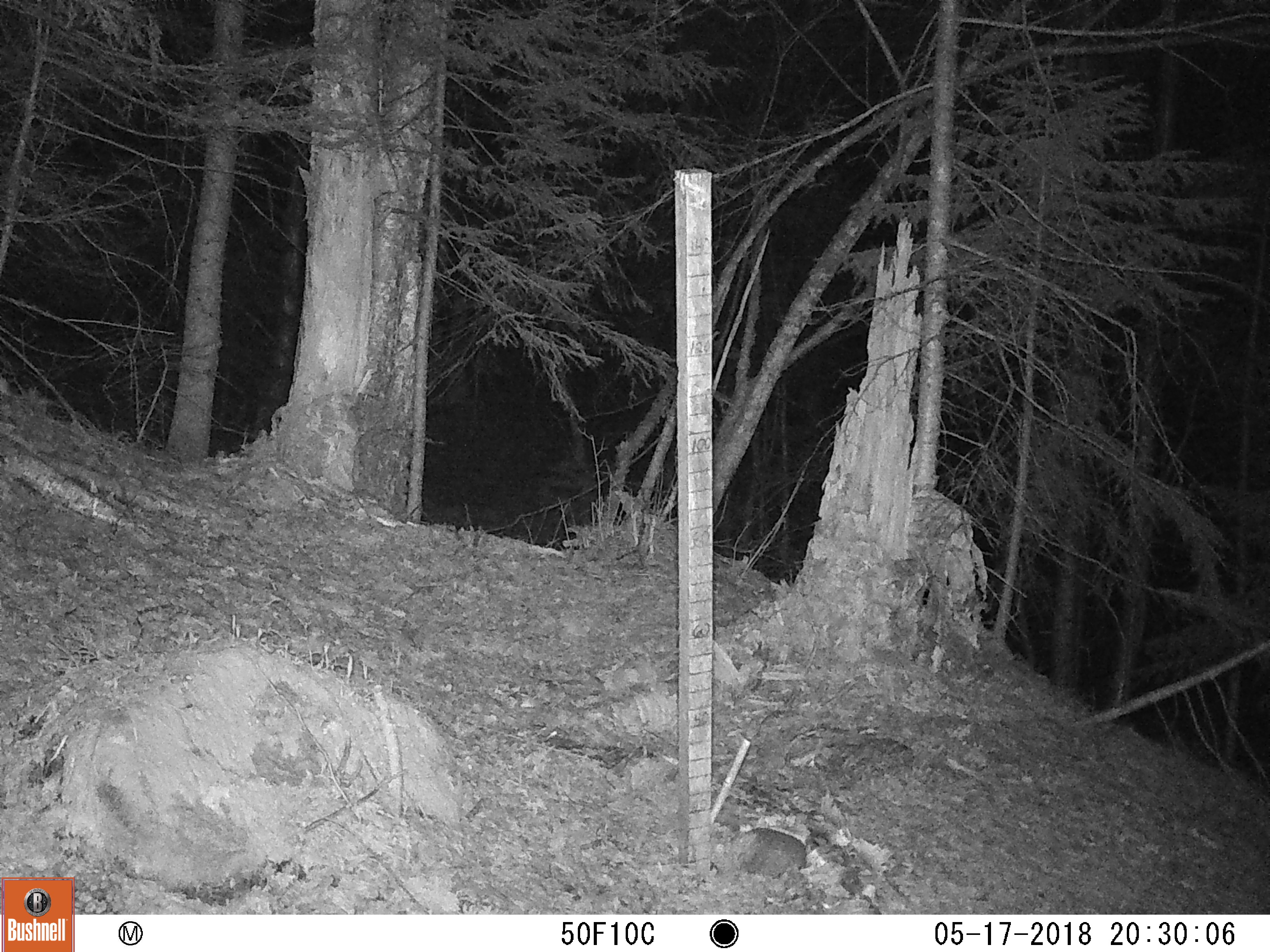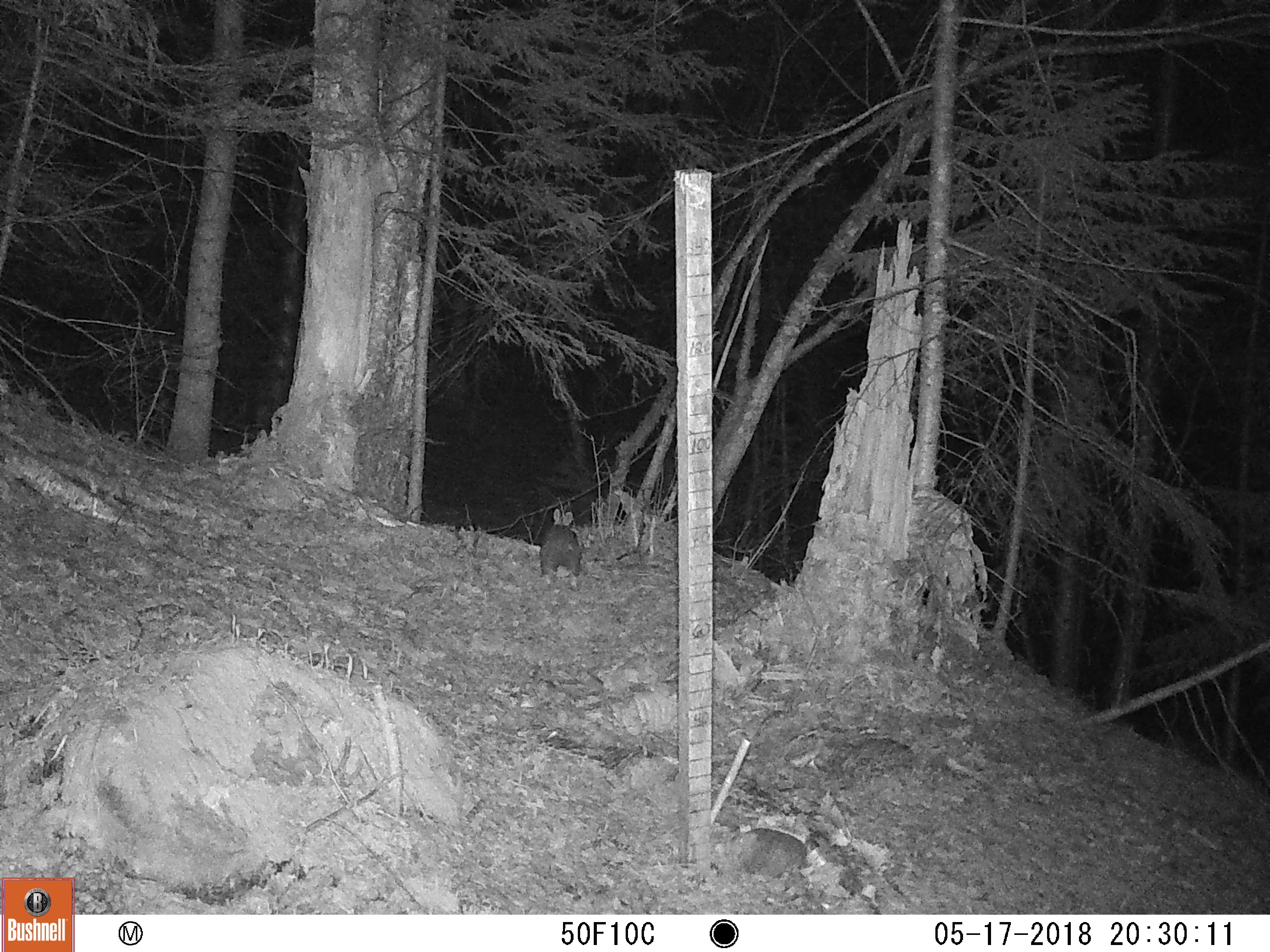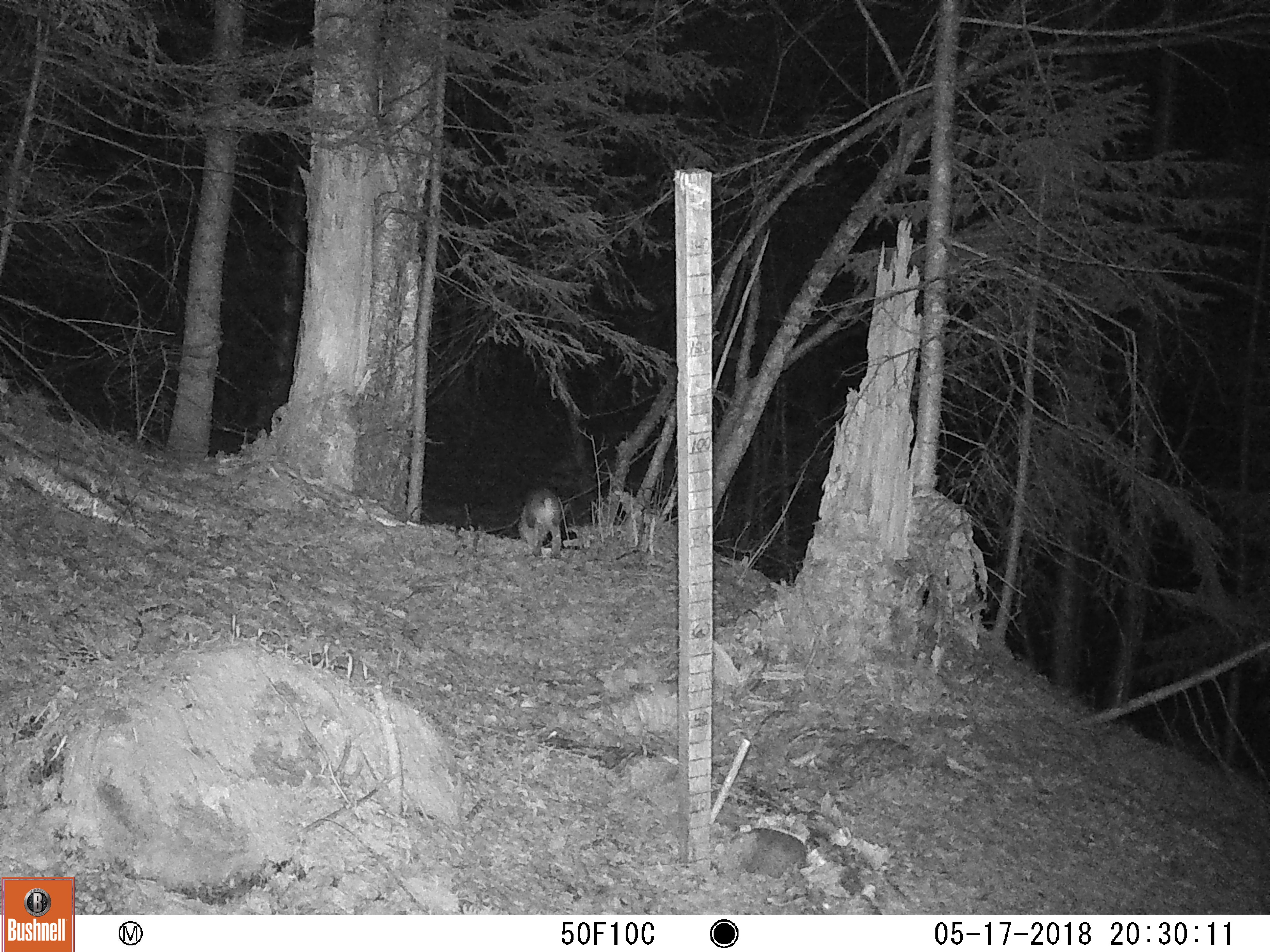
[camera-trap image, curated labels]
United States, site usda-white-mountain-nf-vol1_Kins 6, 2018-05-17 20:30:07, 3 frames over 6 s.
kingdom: Animalia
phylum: Chordata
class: Mammalia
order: Lagomorpha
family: Leporidae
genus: Lepus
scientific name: Lepus americanus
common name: snowshoe hare